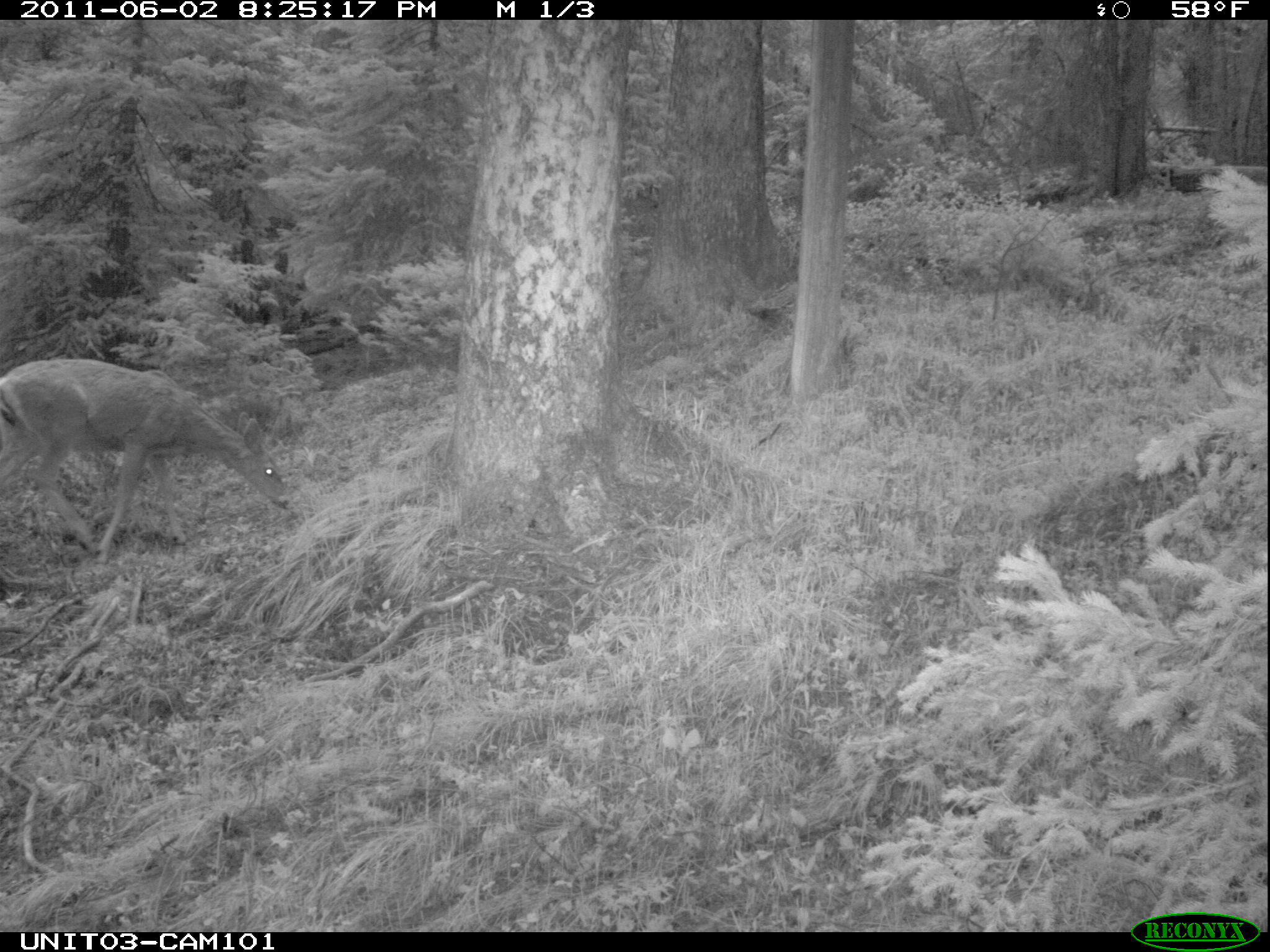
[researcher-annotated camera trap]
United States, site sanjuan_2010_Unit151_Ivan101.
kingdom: Animalia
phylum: Chordata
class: Mammalia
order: Artiodactyla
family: Cervidae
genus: Odocoileus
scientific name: Odocoileus hemionus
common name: mule deer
Odocoileus hemionus (mule deer).